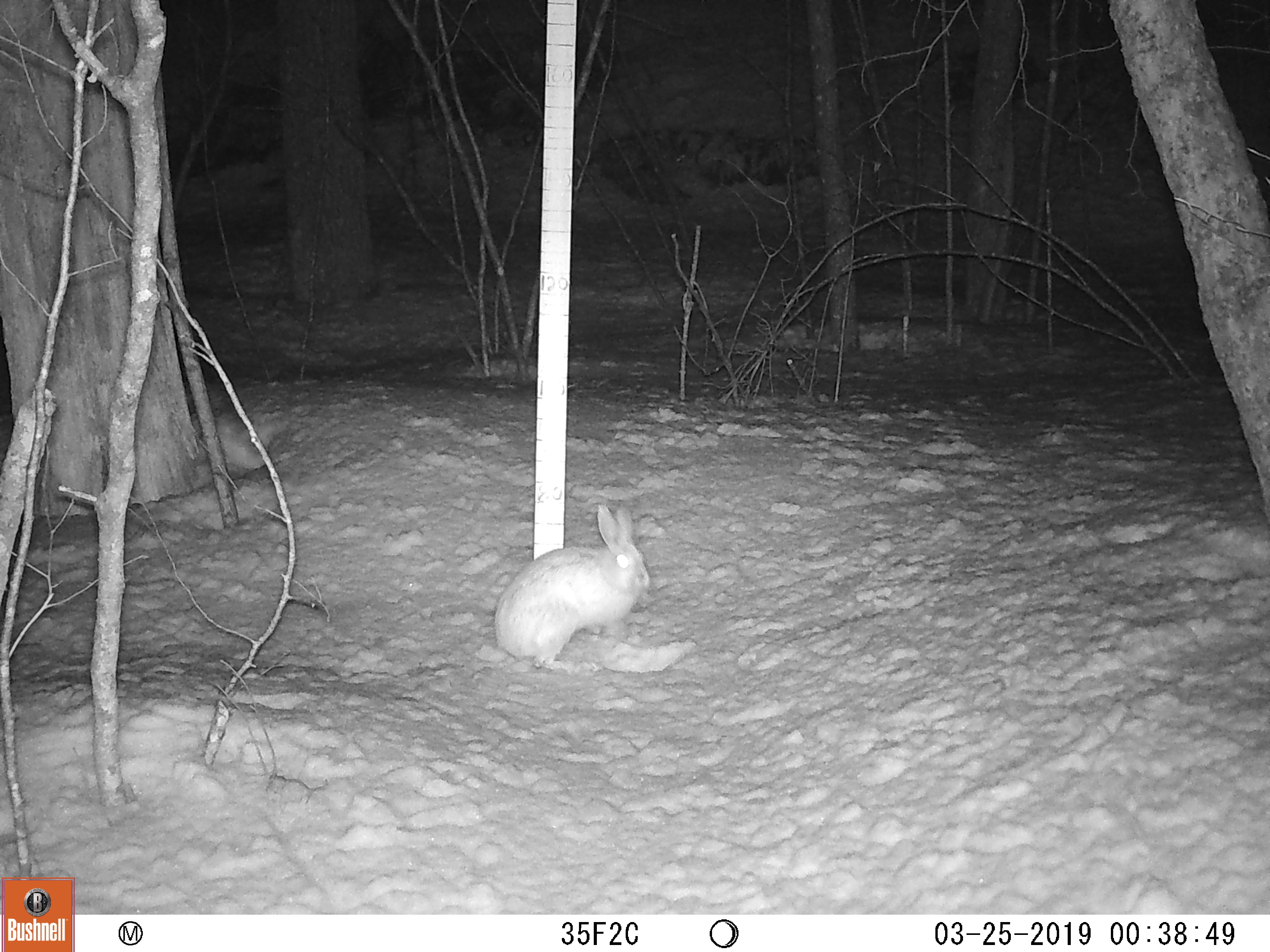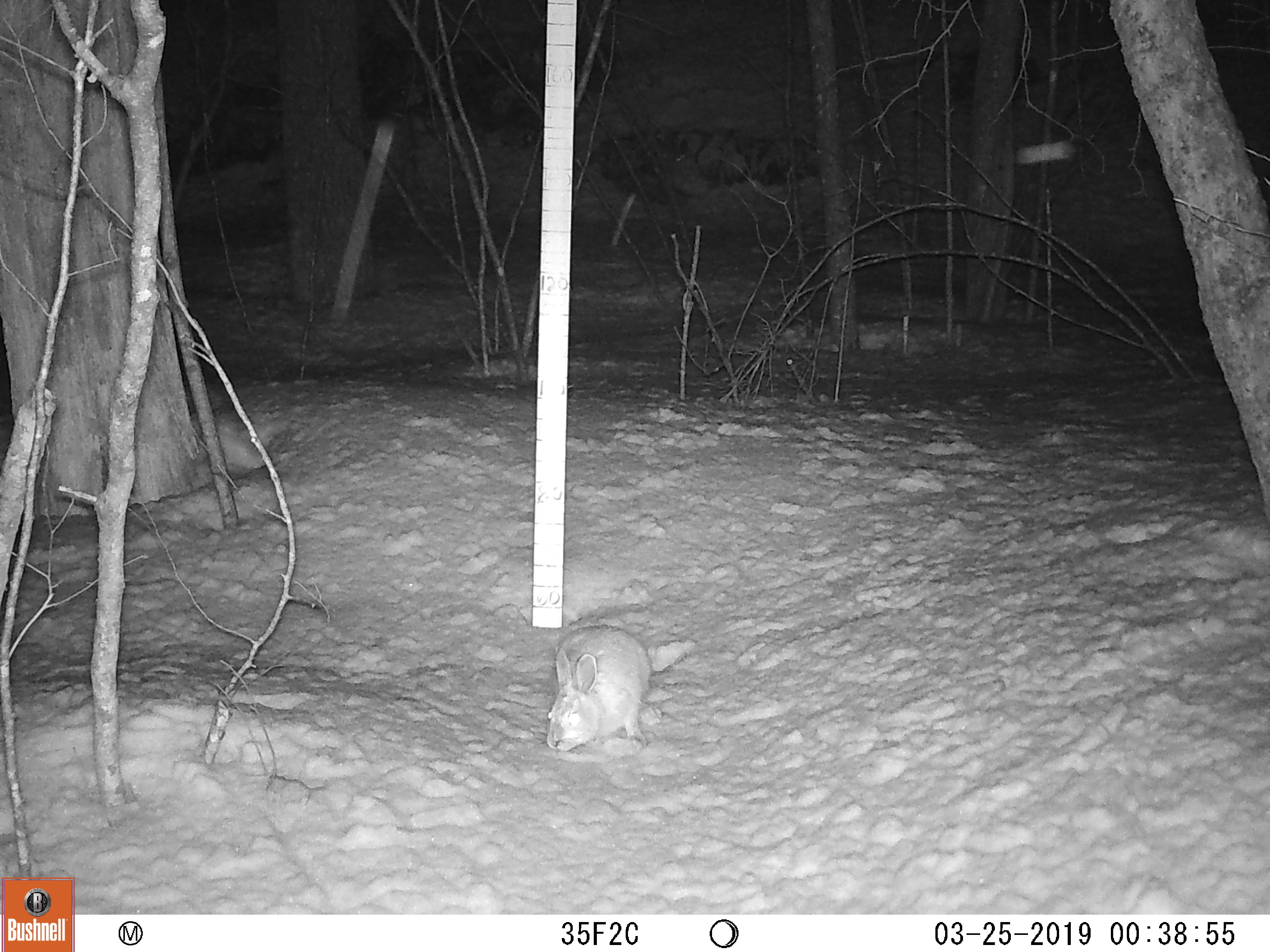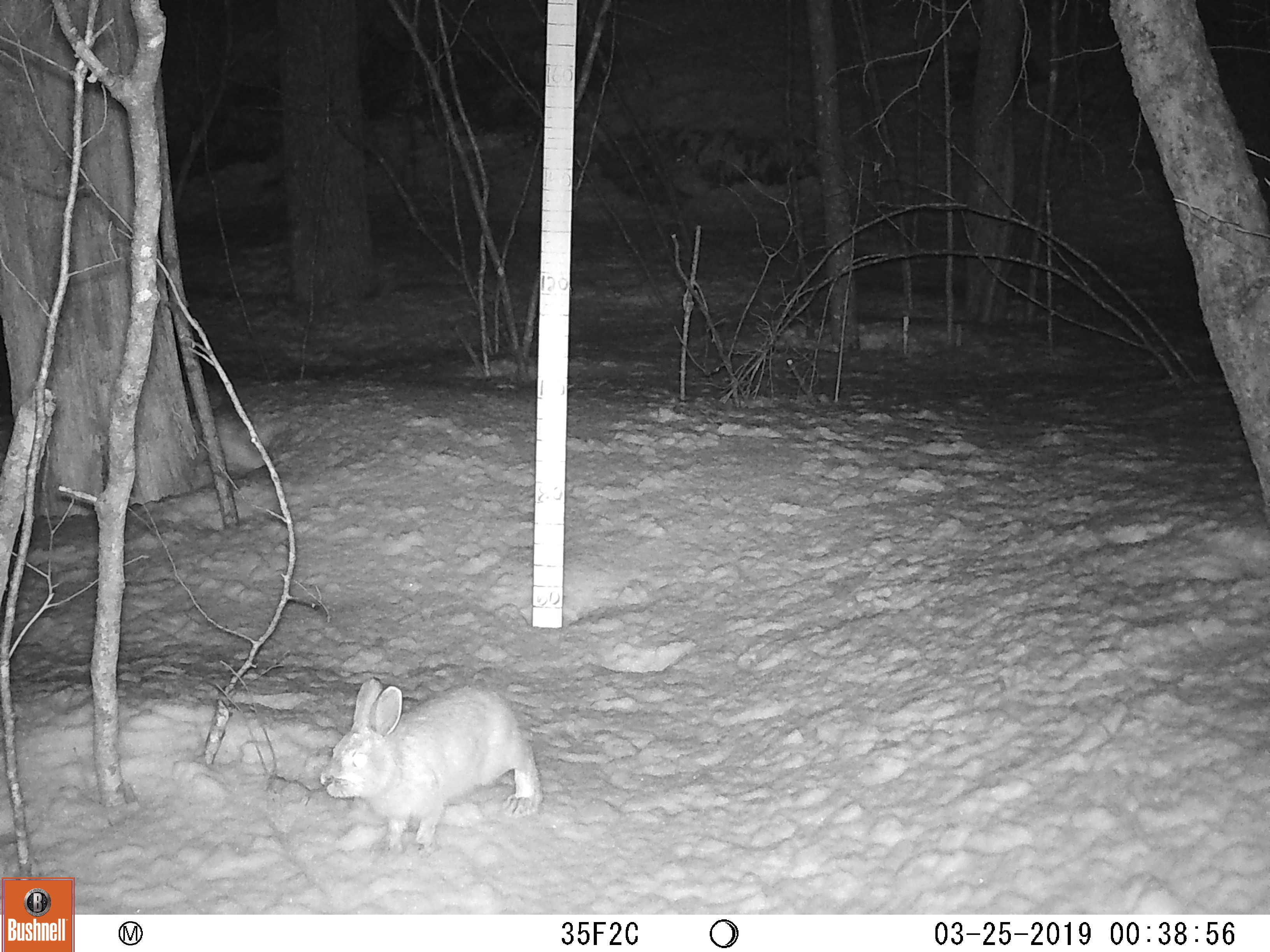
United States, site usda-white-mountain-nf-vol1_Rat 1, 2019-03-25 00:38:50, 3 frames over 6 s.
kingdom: Animalia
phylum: Chordata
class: Mammalia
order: Lagomorpha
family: Leporidae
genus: Lepus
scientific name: Lepus americanus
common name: snowshoe hare